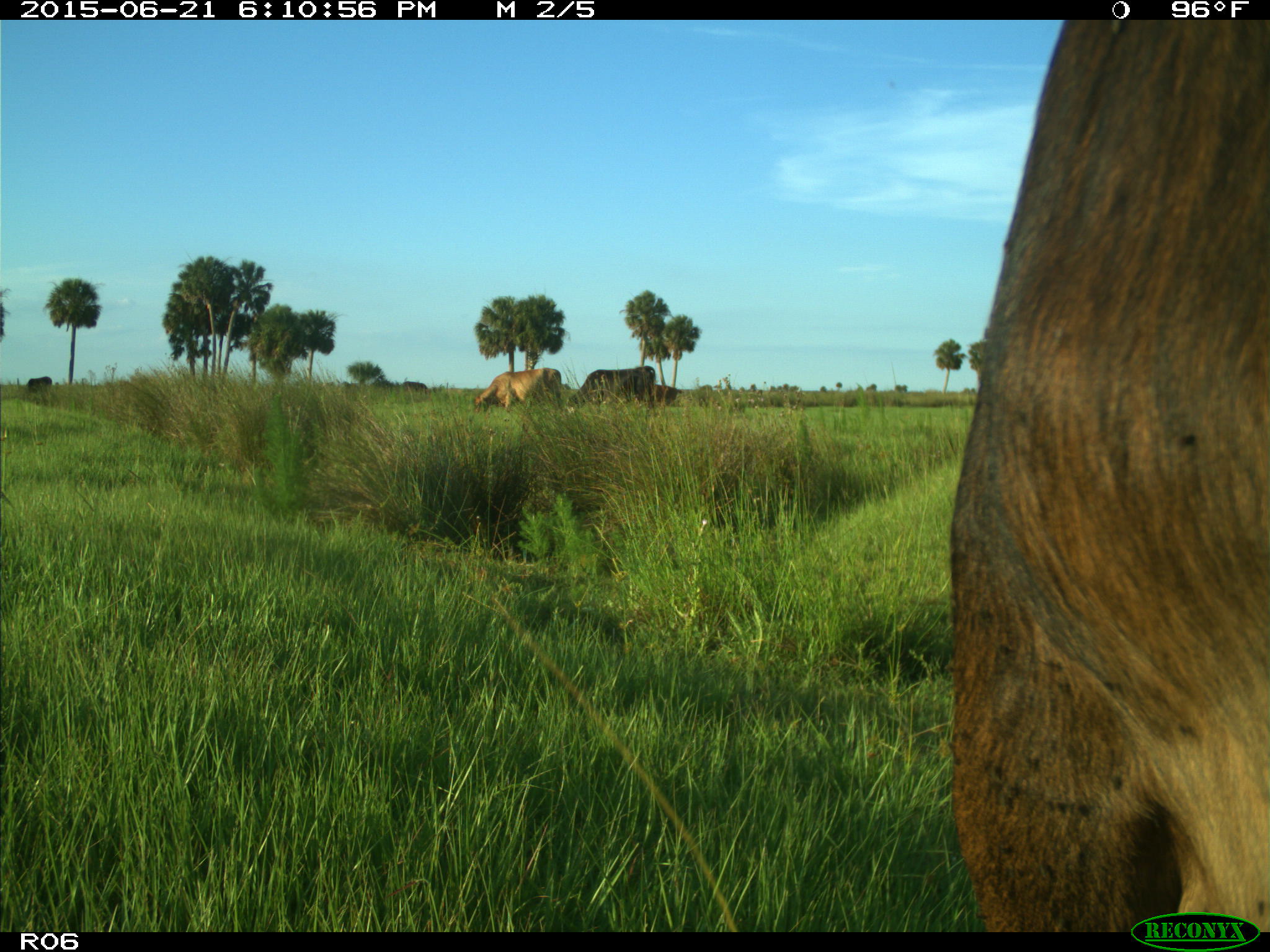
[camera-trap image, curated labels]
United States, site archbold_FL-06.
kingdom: Animalia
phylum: Chordata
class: Mammalia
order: Artiodactyla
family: Bovidae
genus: Bos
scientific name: Bos taurus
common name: domestic cow